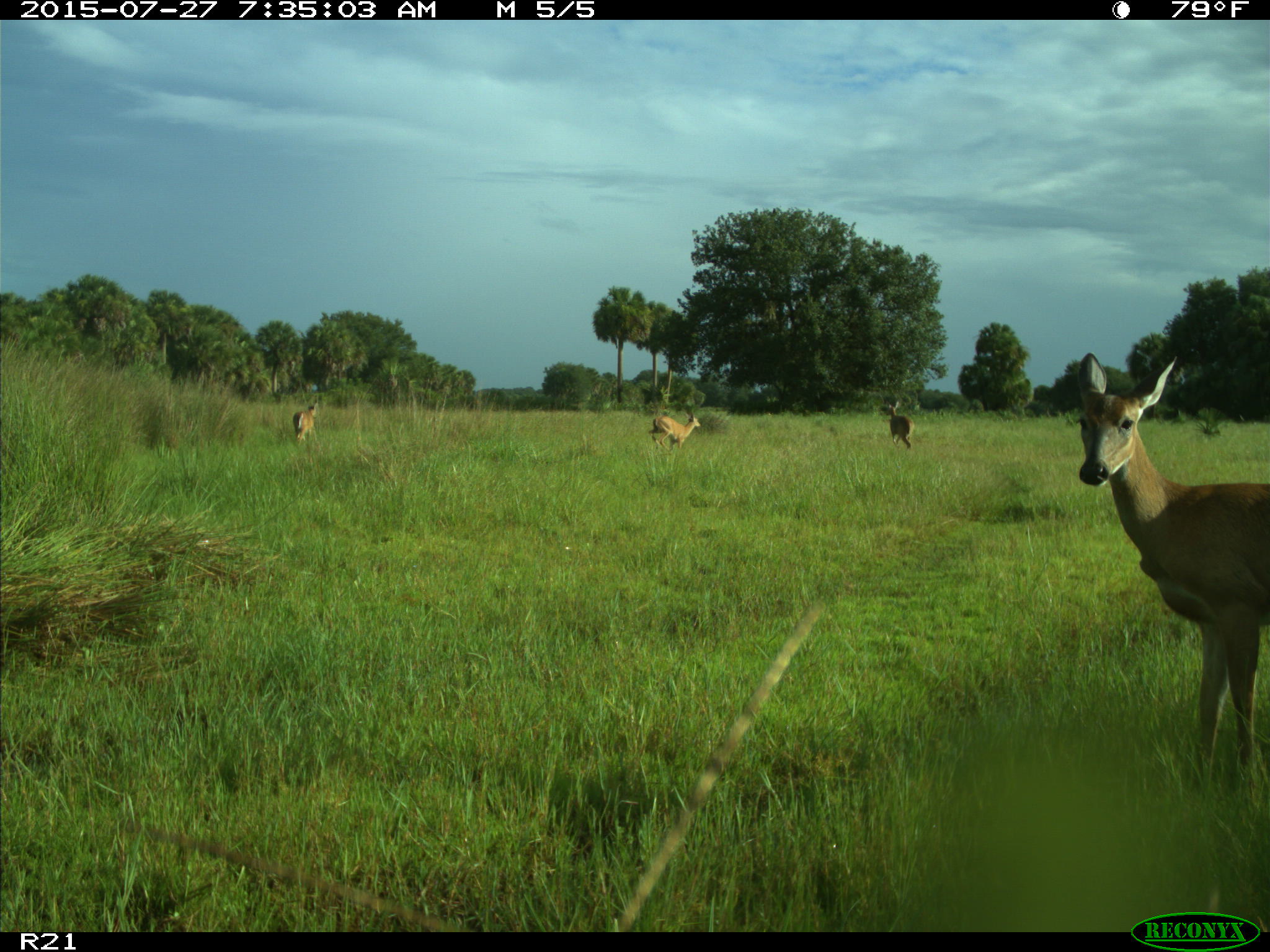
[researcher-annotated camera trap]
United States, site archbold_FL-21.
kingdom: Animalia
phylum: Chordata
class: Mammalia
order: Artiodactyla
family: Cervidae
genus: Odocoileus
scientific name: Odocoileus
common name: deer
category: unidentified deer